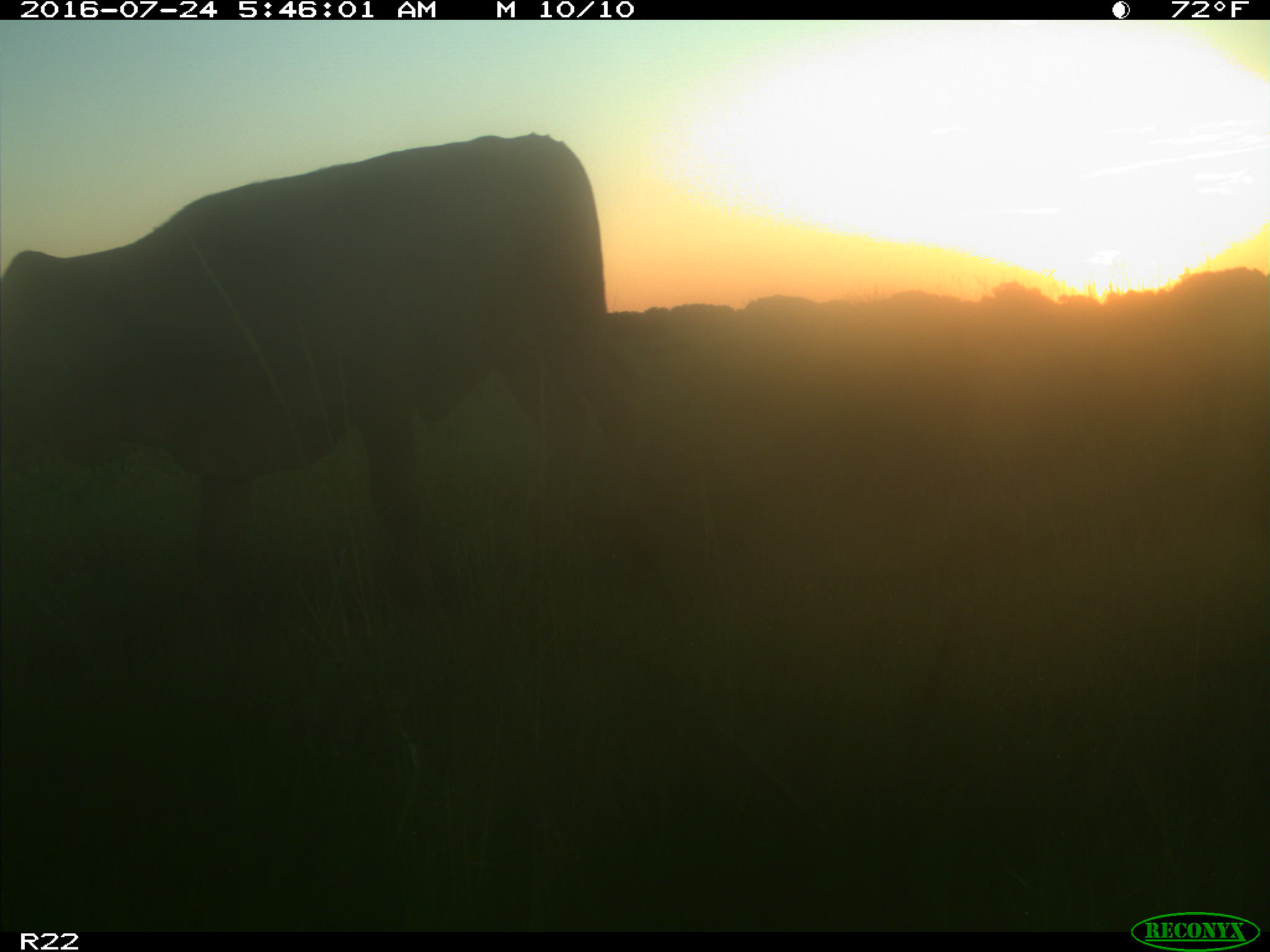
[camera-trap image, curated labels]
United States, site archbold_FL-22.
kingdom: Animalia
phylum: Chordata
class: Mammalia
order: Artiodactyla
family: Bovidae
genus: Bos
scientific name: Bos taurus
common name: domestic cow